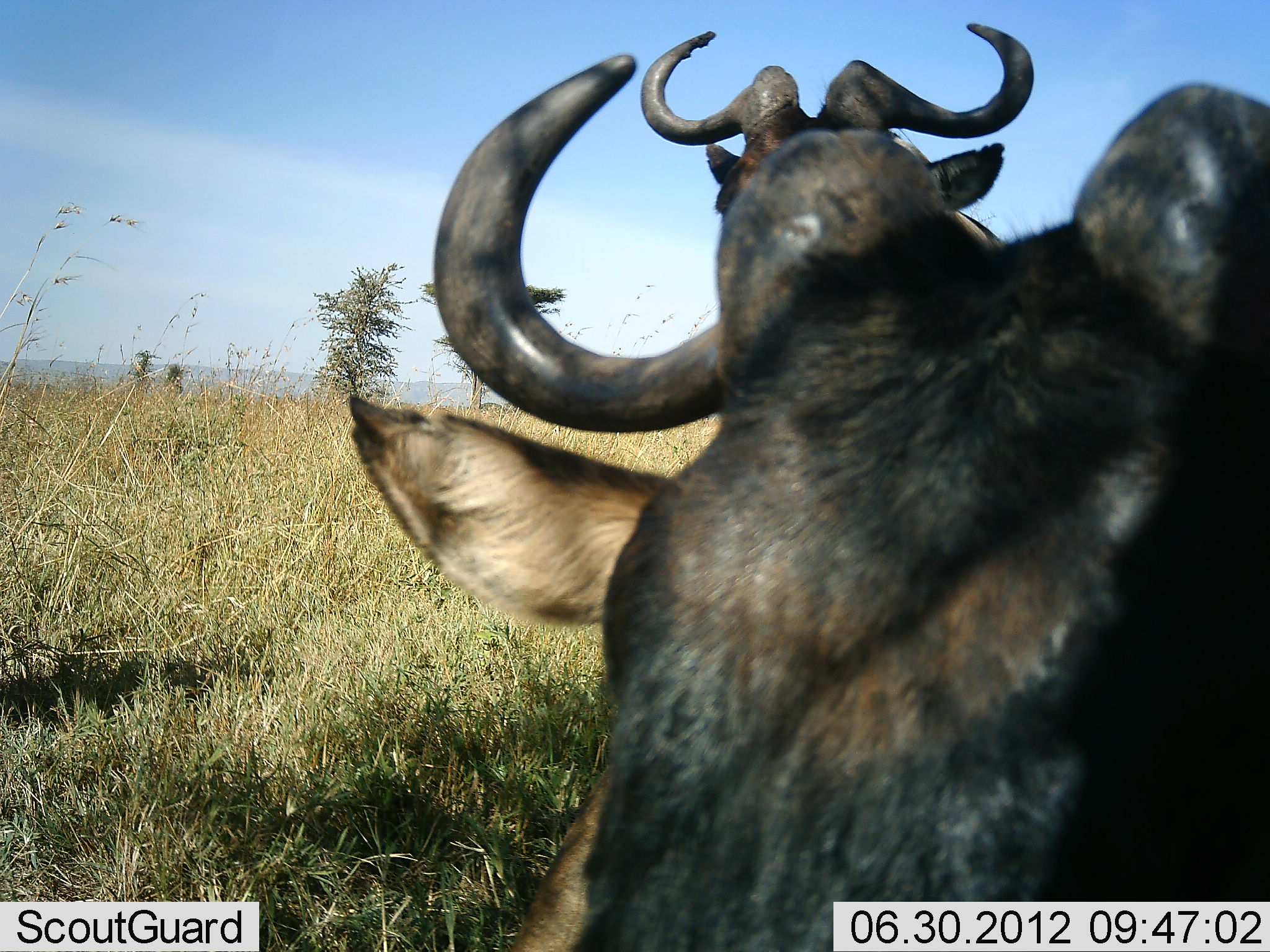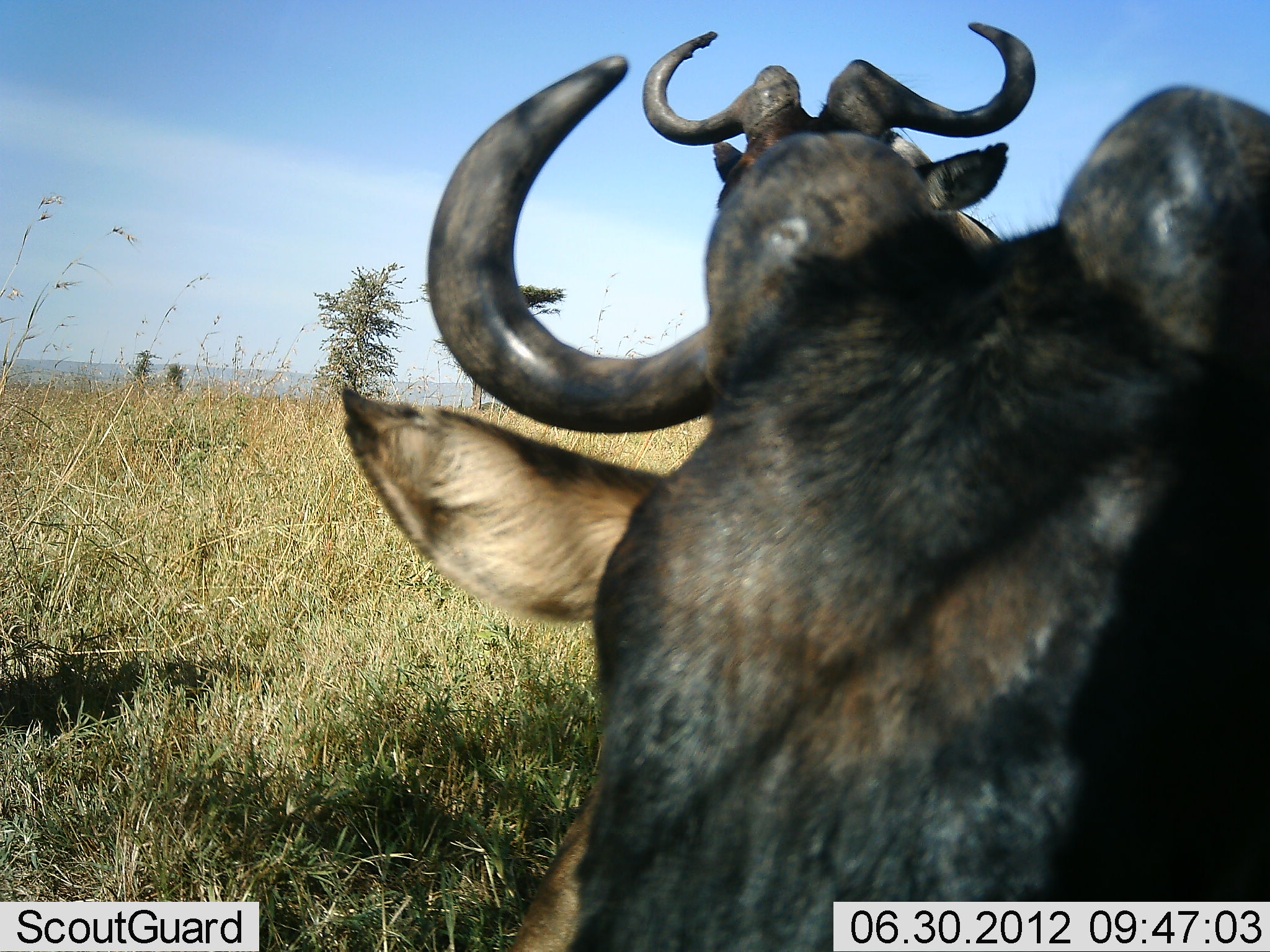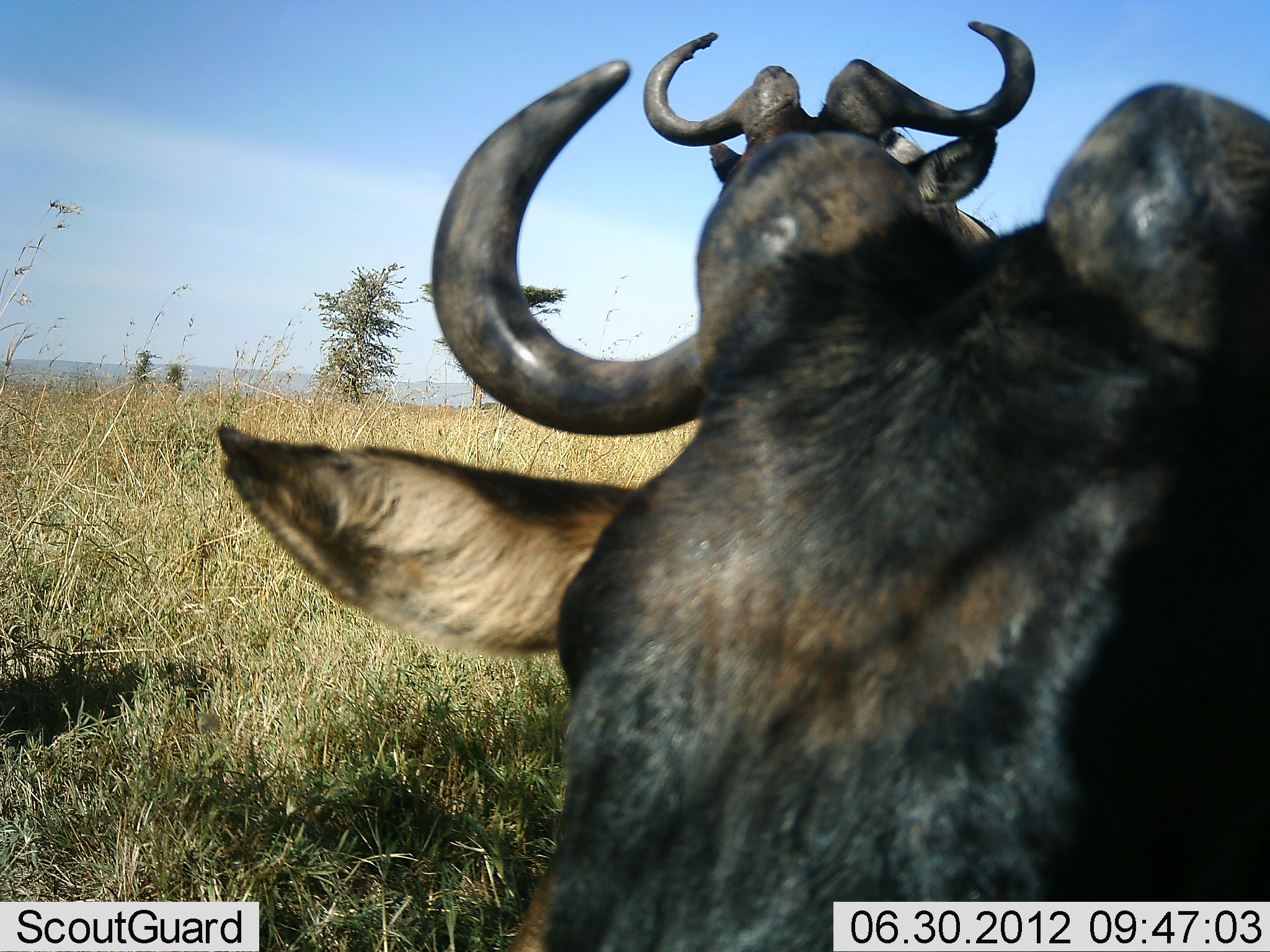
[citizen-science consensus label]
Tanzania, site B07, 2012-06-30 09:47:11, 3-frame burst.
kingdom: Animalia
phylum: Chordata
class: Mammalia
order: Artiodactyla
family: Bovidae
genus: Connochaetes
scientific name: Connochaetes taurinus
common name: blue wildebeest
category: wildebeest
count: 2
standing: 70%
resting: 60%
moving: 10%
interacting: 0%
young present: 0%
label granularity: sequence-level